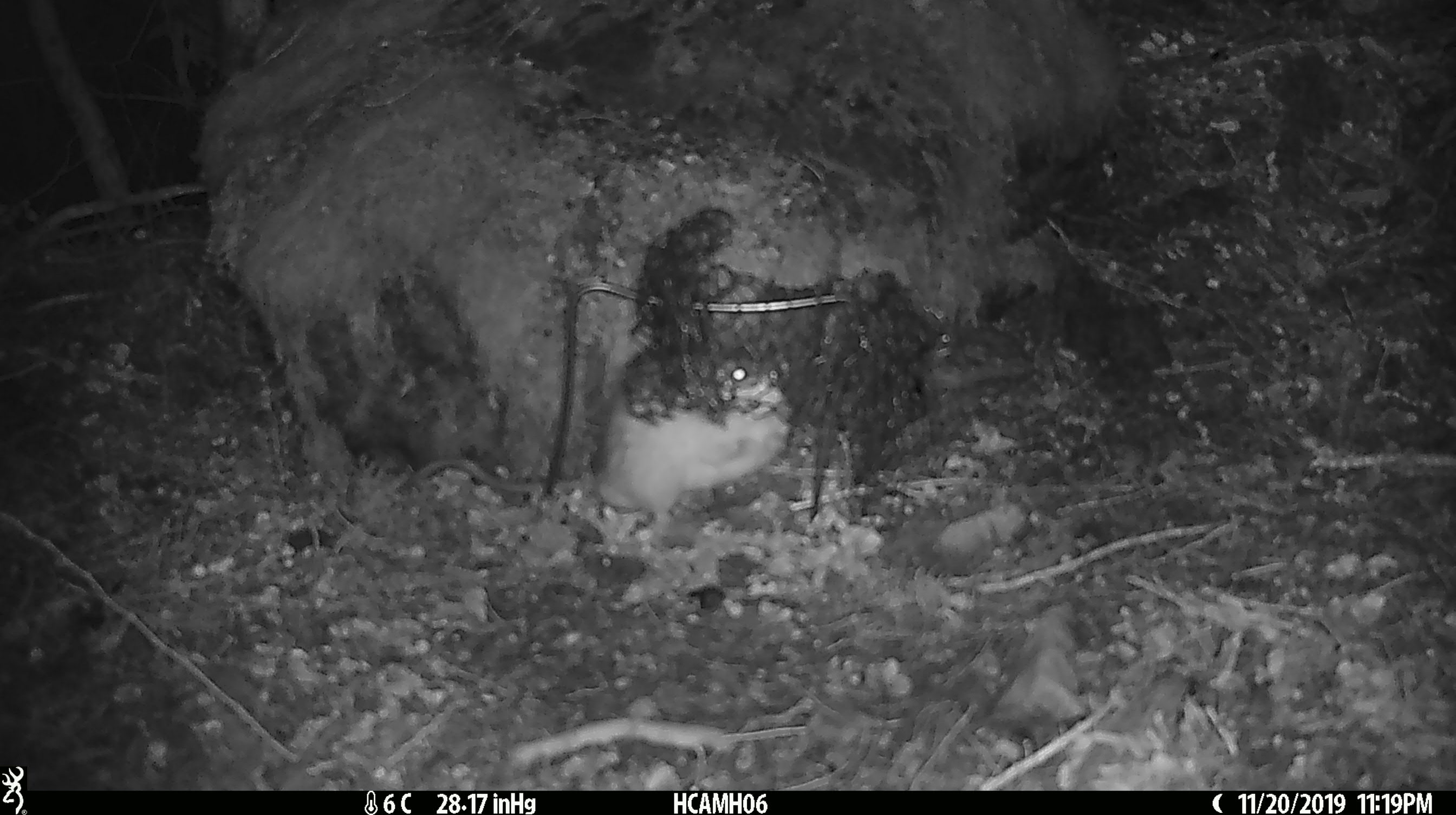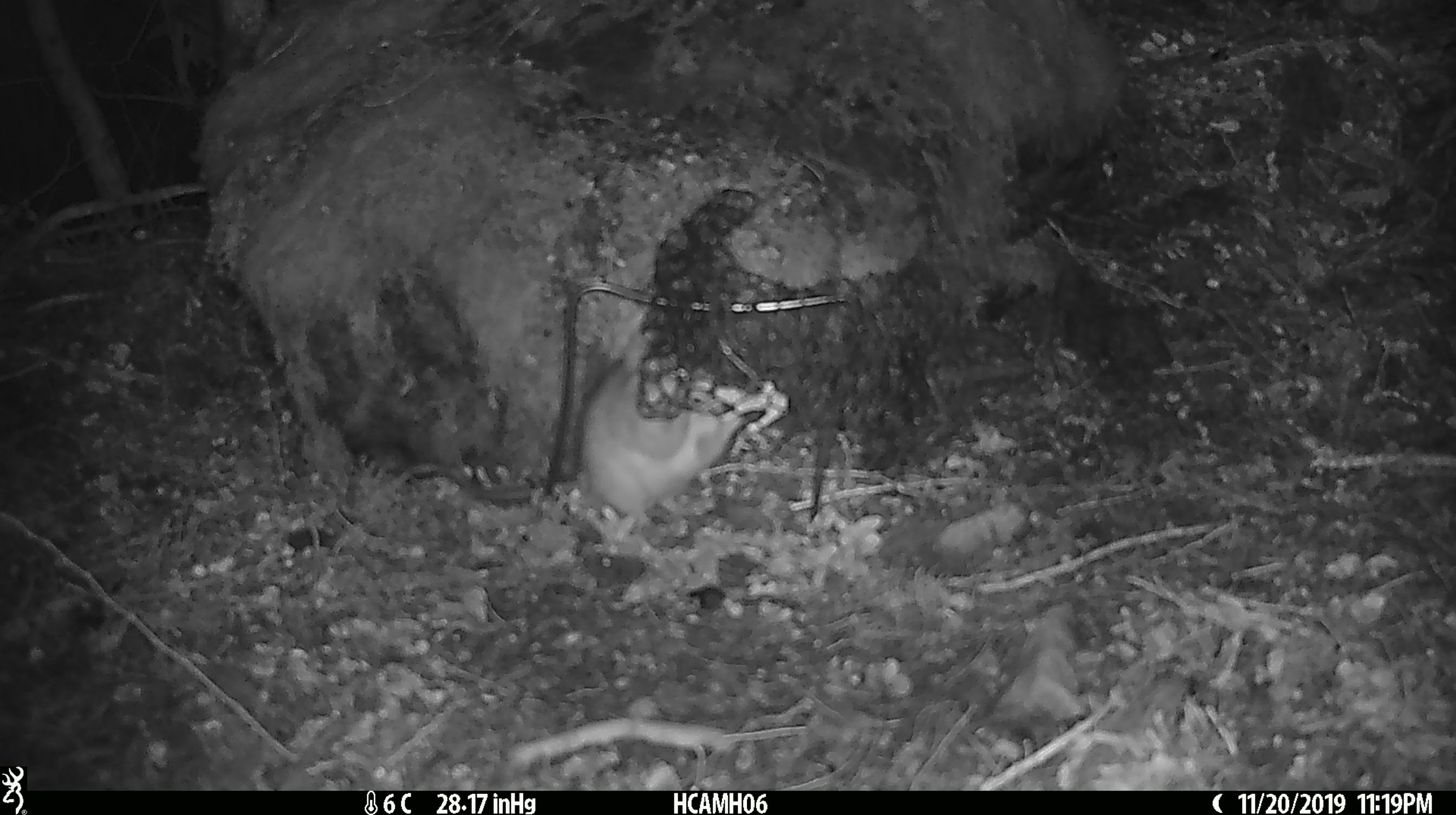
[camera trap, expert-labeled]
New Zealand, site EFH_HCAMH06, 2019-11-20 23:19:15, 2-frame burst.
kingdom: Animalia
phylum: Chordata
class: Mammalia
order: Rodentia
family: Muridae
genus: Rattus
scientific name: Rattus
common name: rat